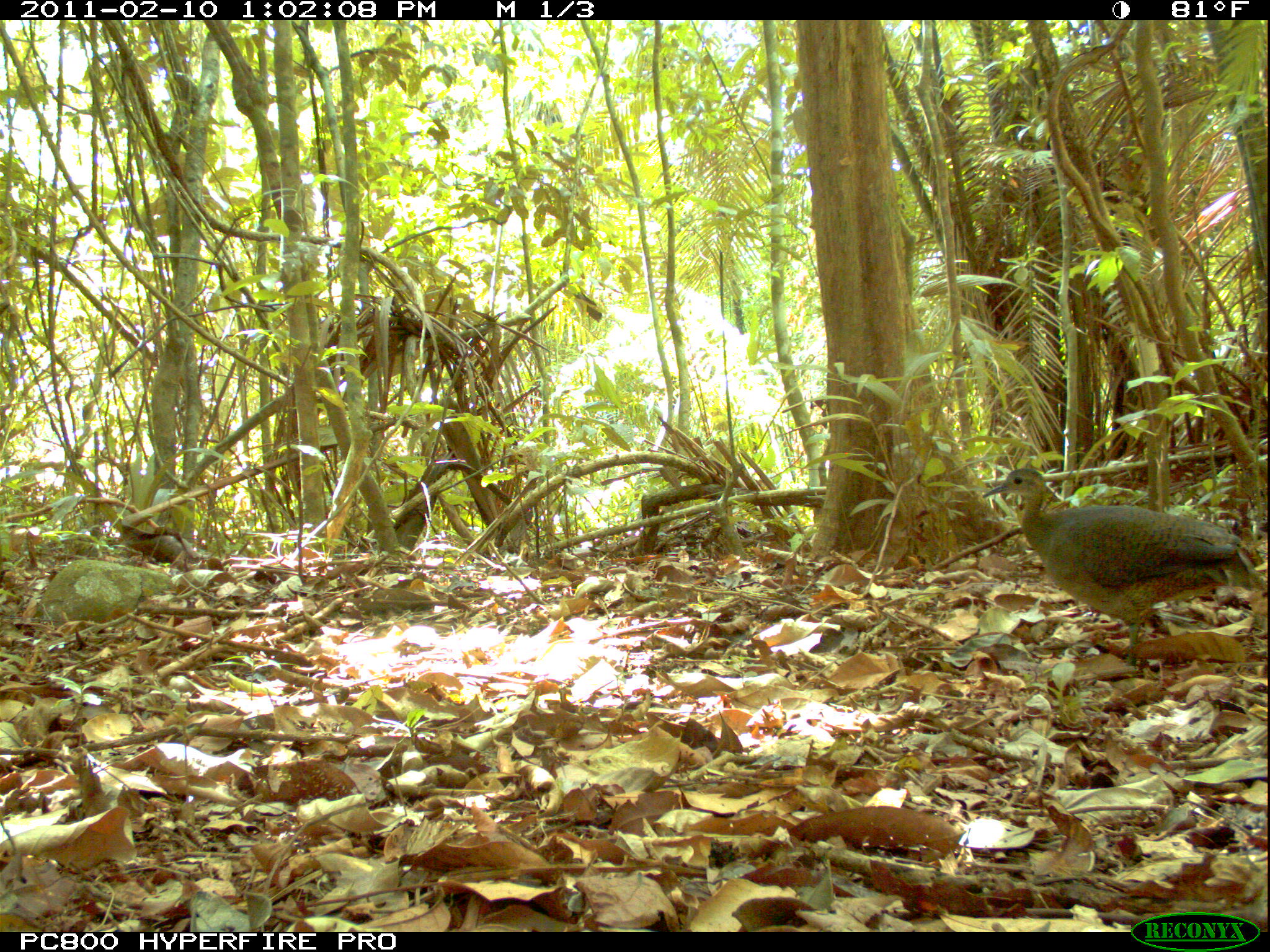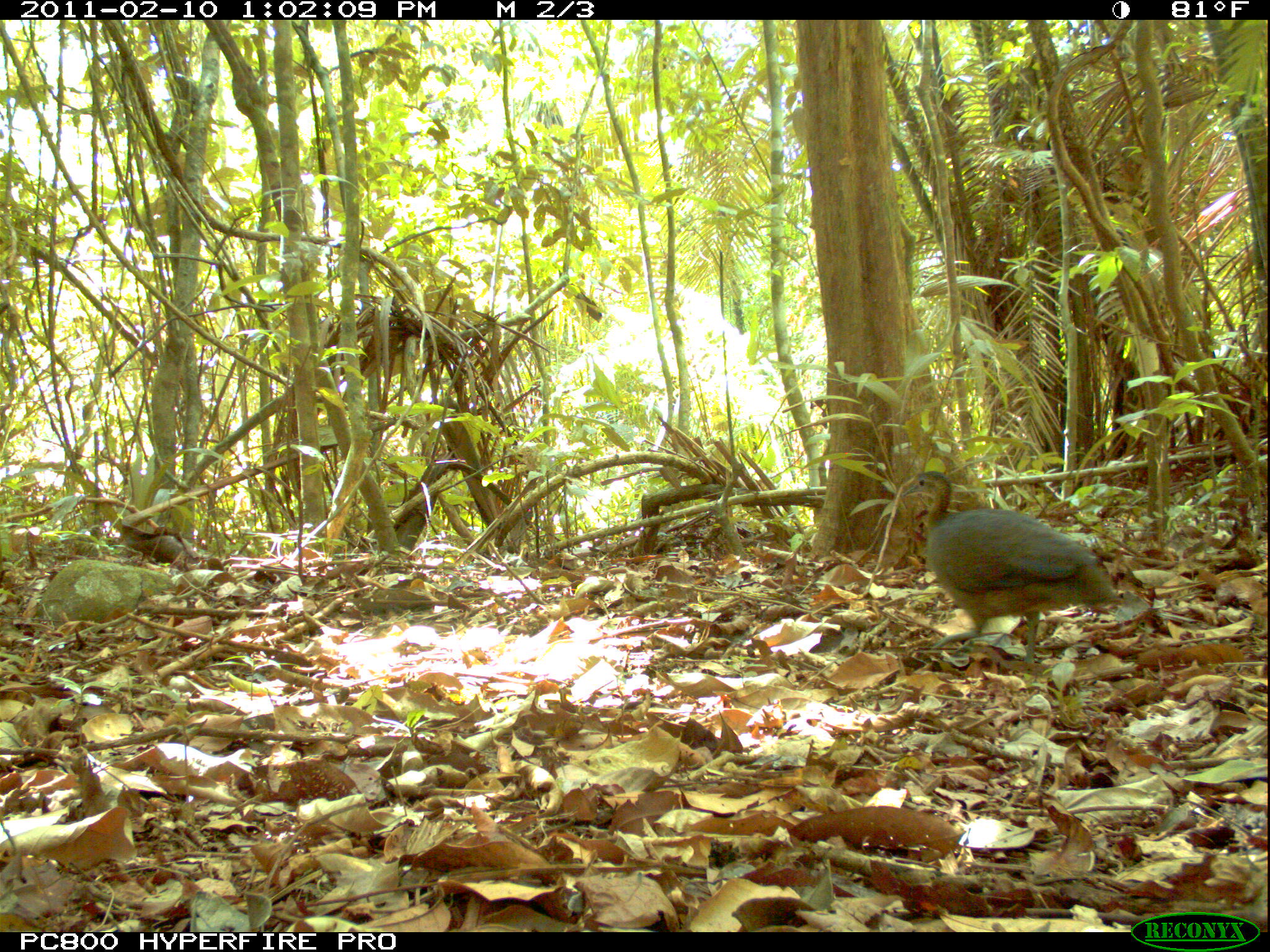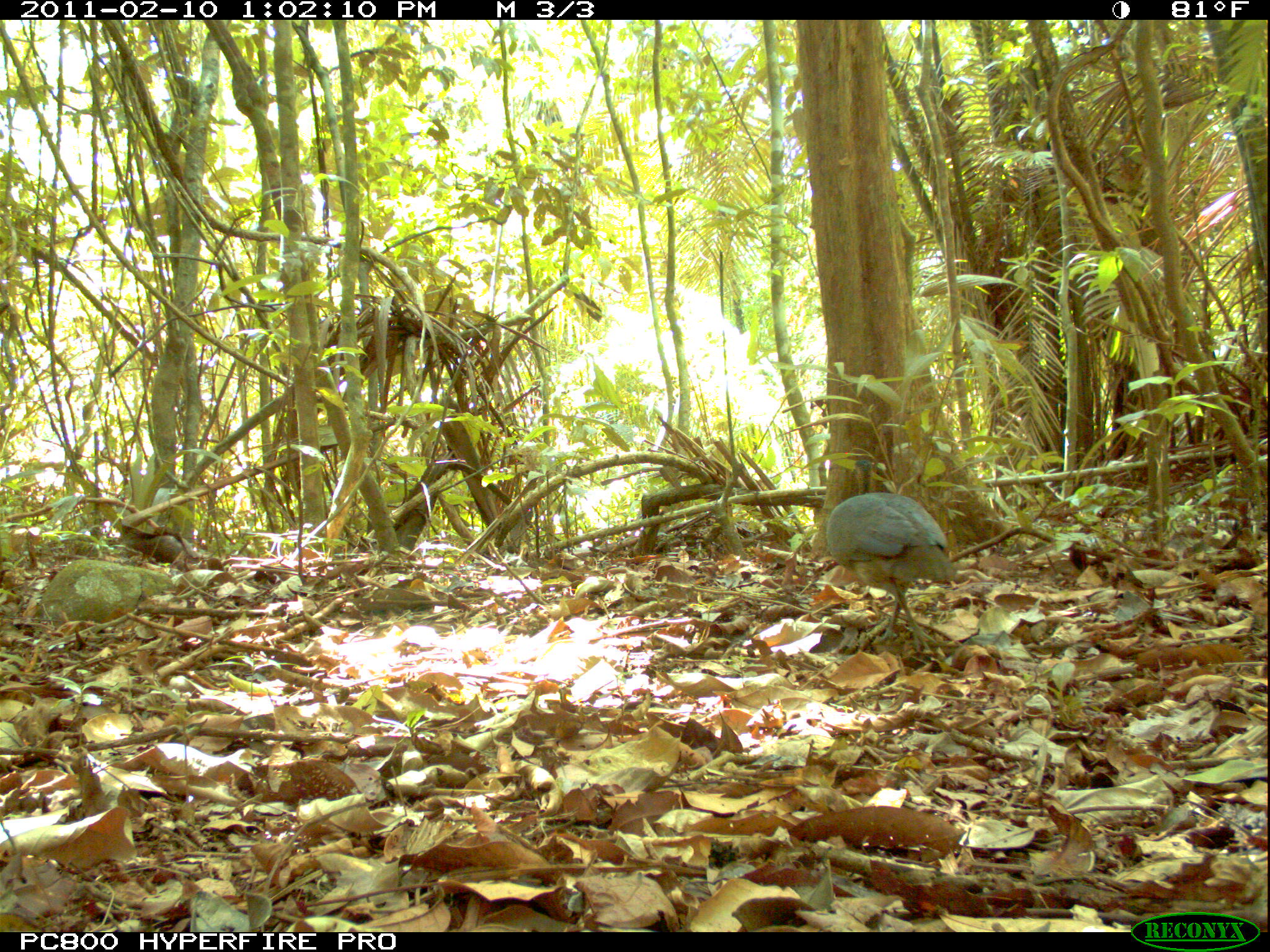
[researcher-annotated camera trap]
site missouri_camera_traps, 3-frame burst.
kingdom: Animalia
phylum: Chordata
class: Aves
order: Tinamiformes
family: Tinamidae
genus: Tinamus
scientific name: Tinamus major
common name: great tinamou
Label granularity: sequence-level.